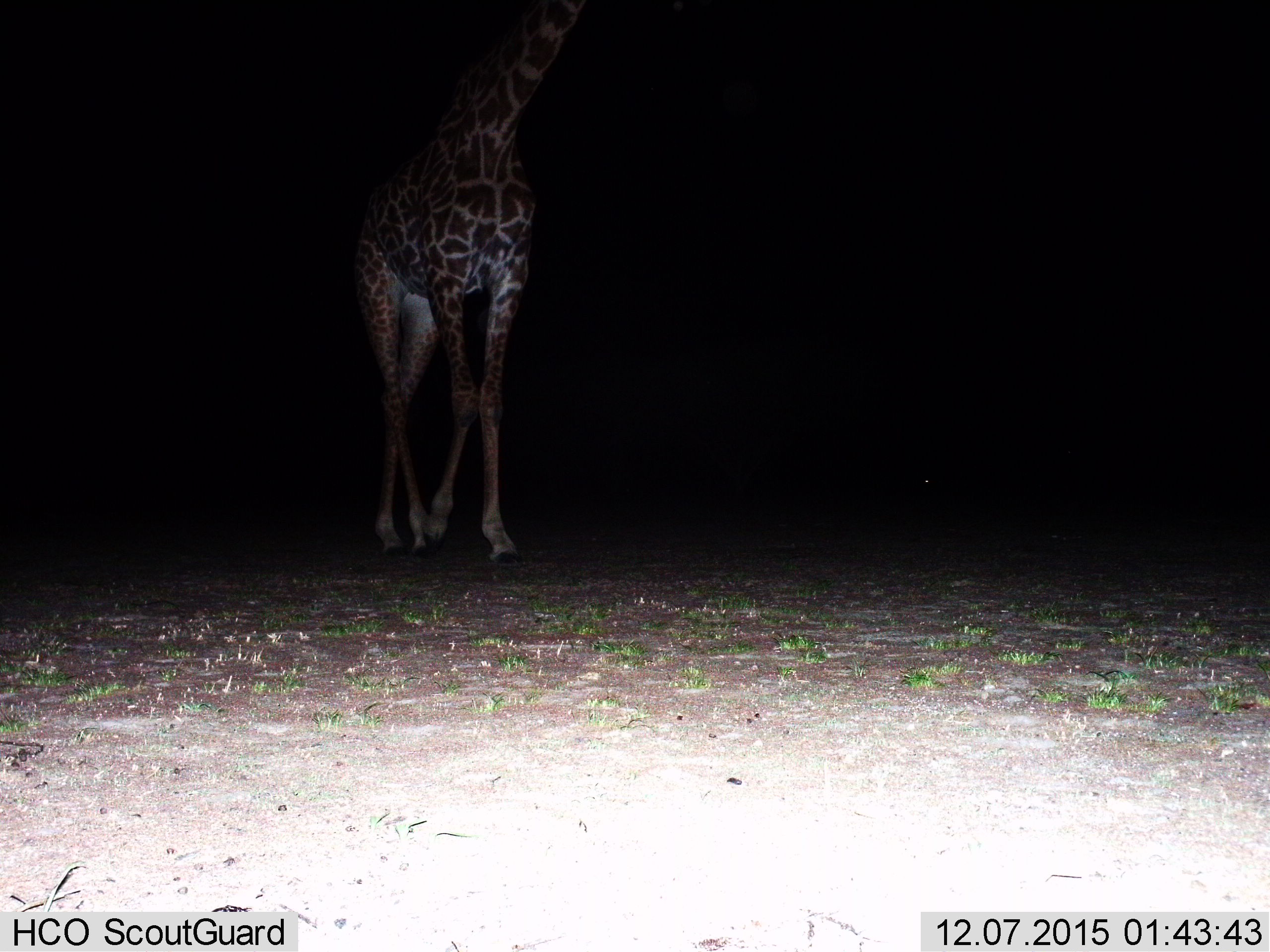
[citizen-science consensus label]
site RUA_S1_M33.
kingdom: Animalia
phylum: Chordata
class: Mammalia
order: Artiodactyla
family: Giraffidae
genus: Giraffa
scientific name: Giraffa camelopardalis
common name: giraffe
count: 1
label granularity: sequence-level